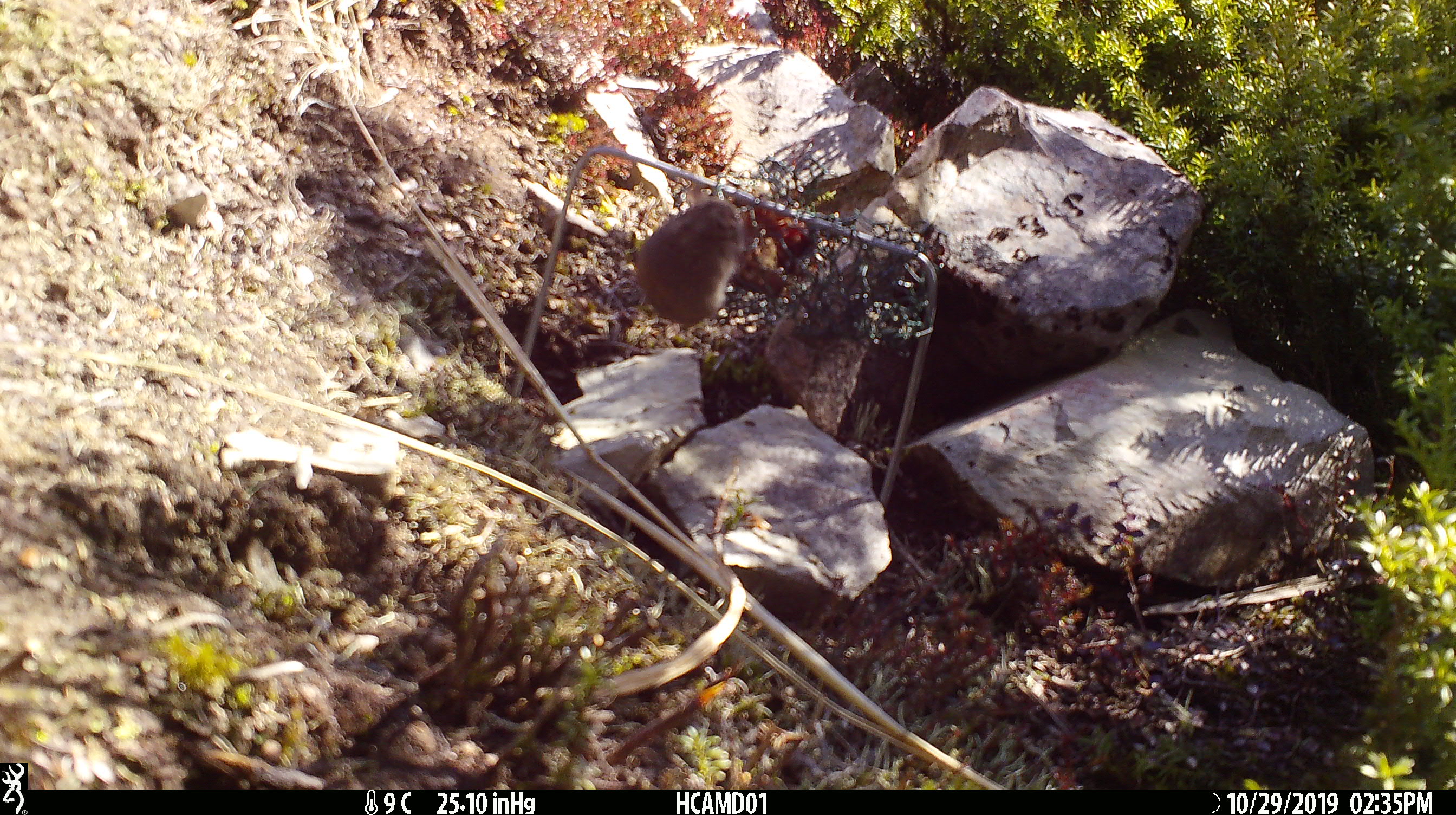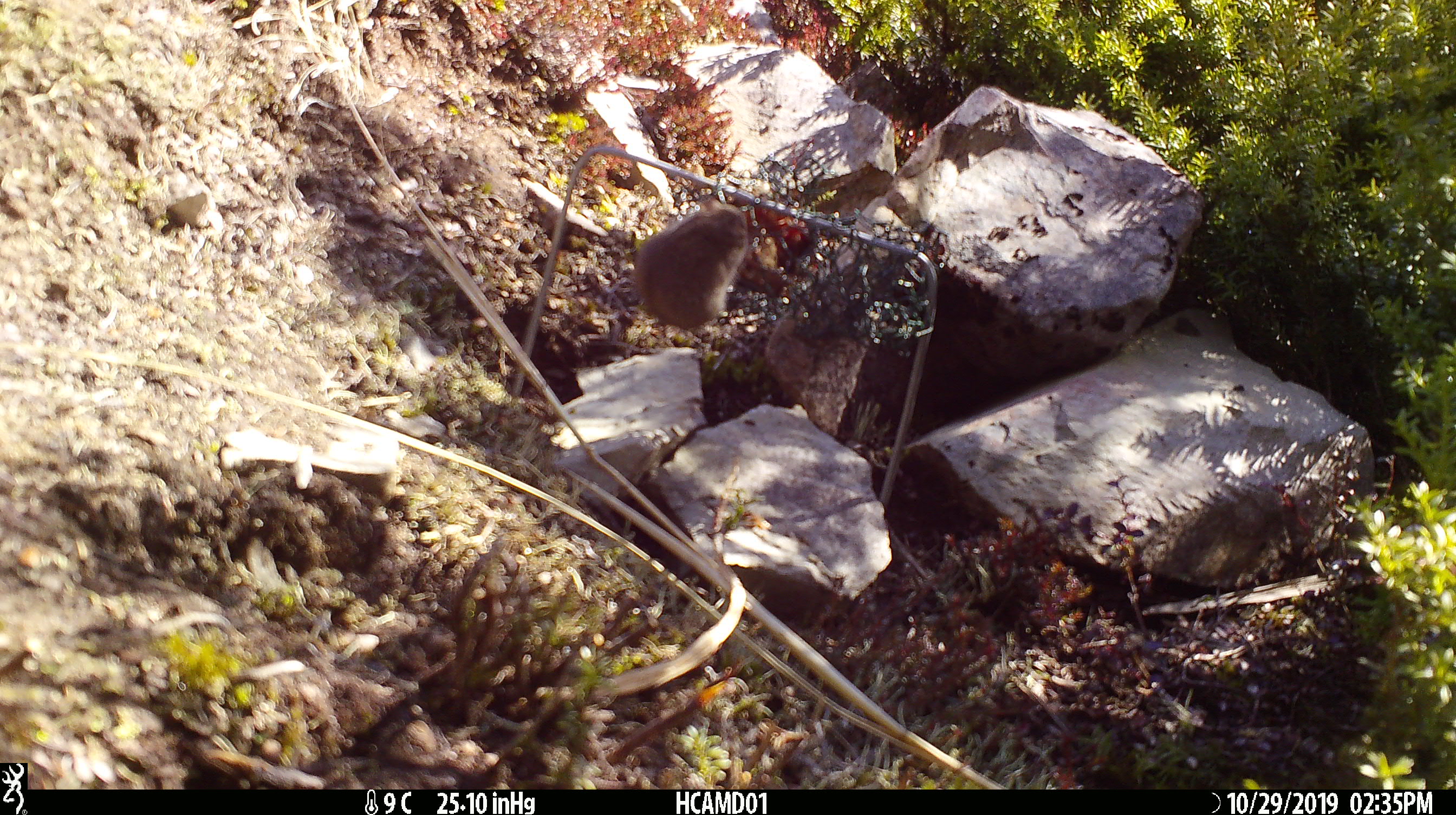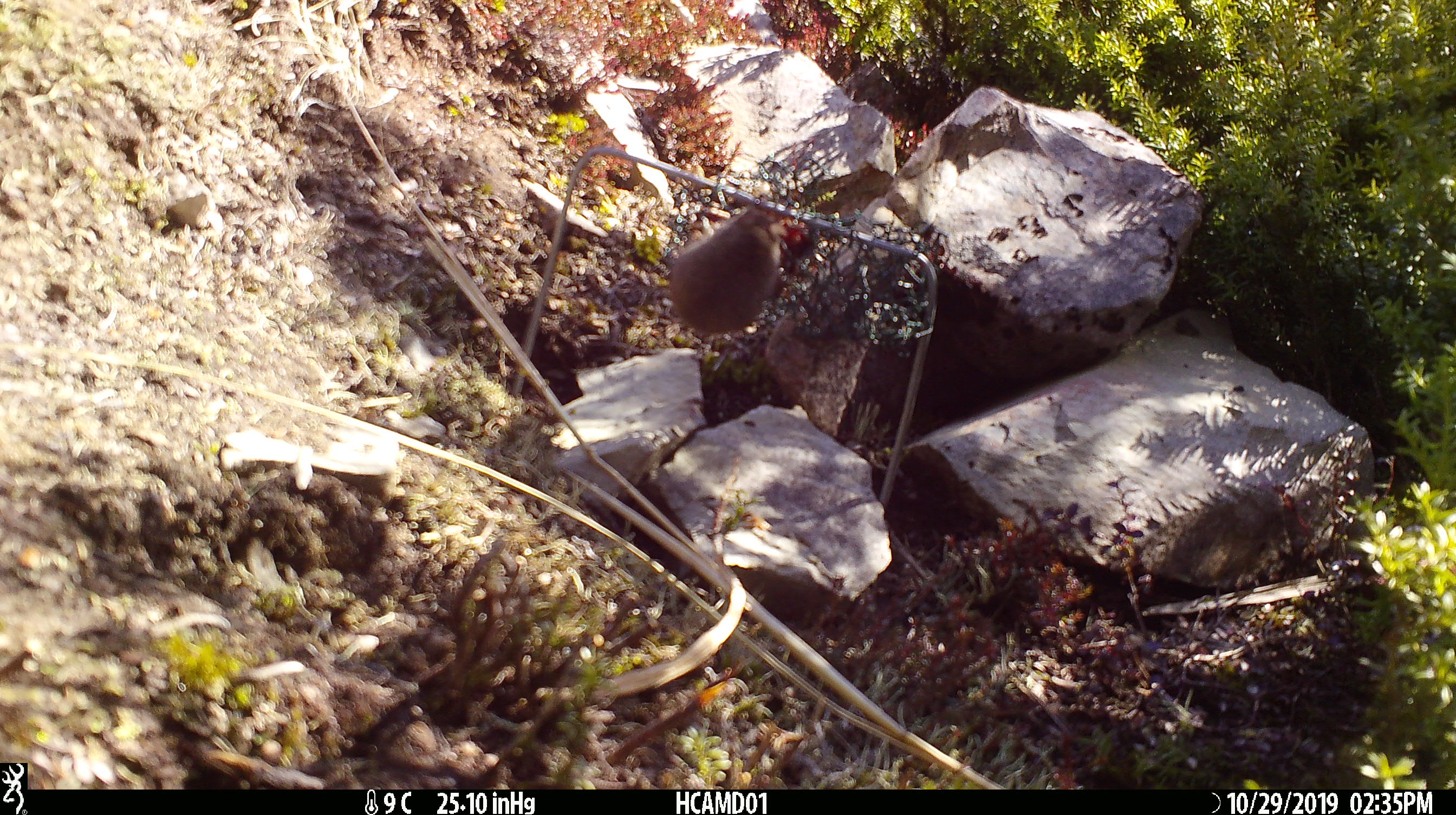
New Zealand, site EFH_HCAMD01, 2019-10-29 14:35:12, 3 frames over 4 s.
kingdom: Animalia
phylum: Chordata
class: Mammalia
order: Rodentia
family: Muridae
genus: Mus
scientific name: Mus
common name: mouse